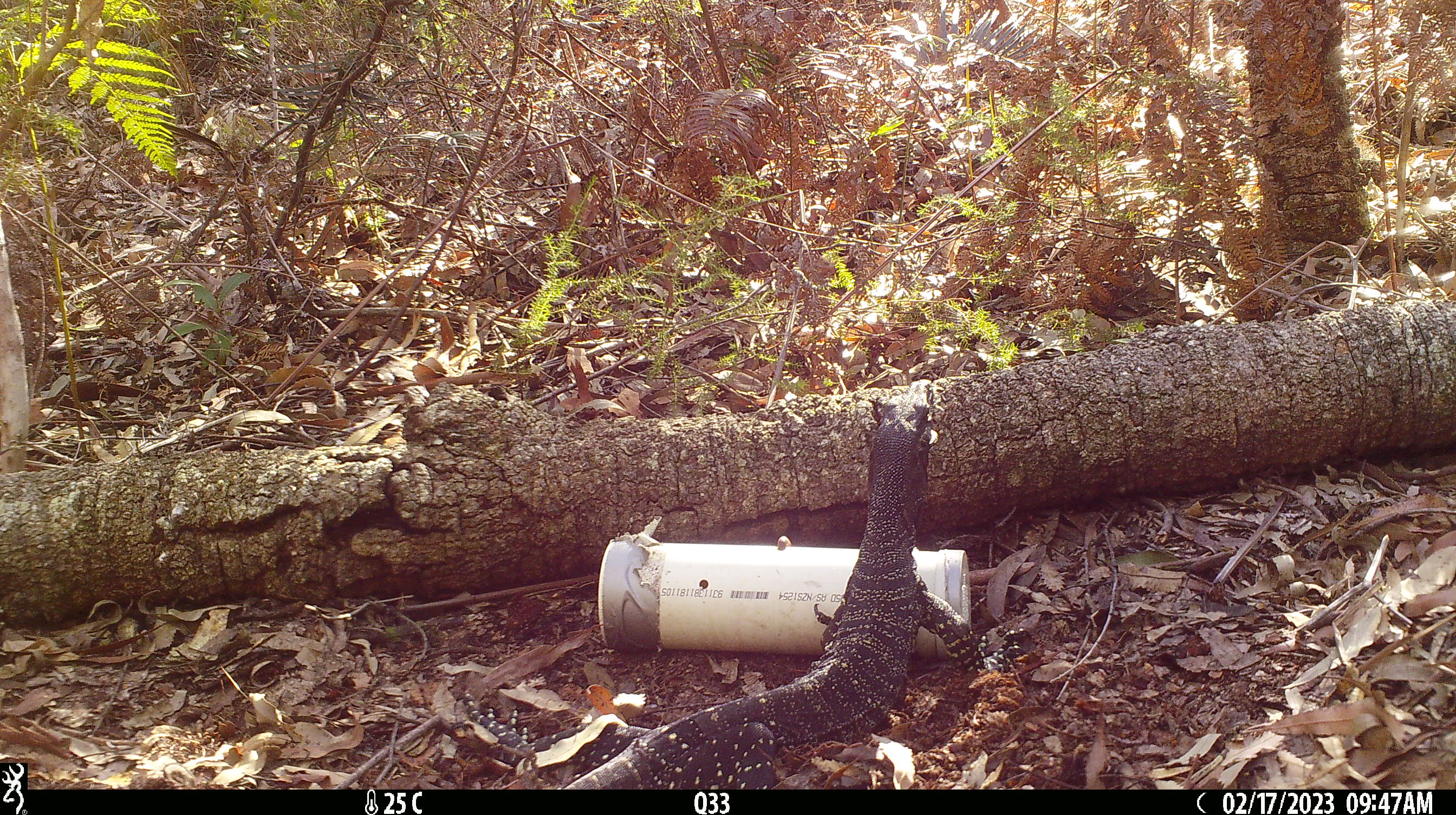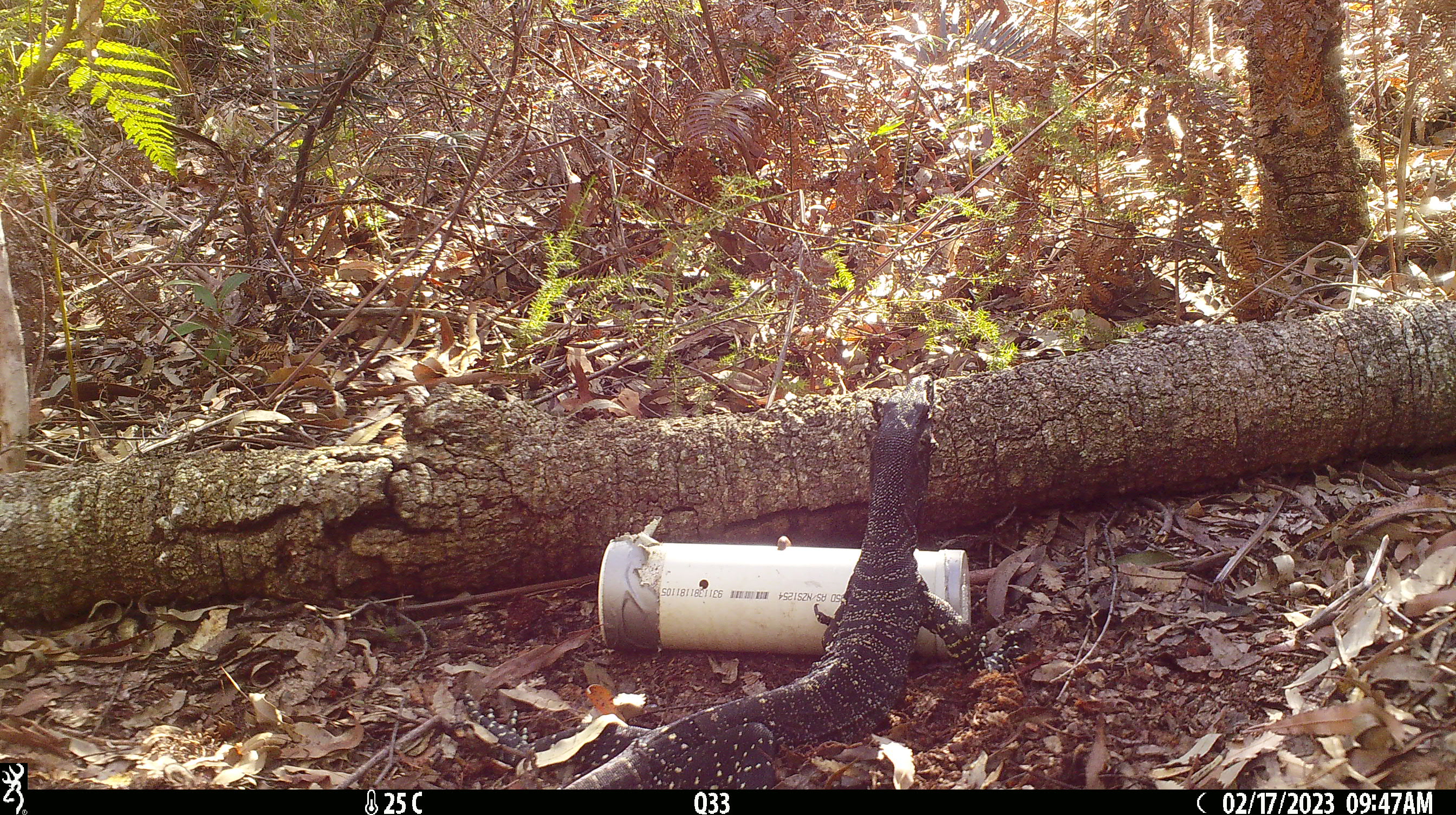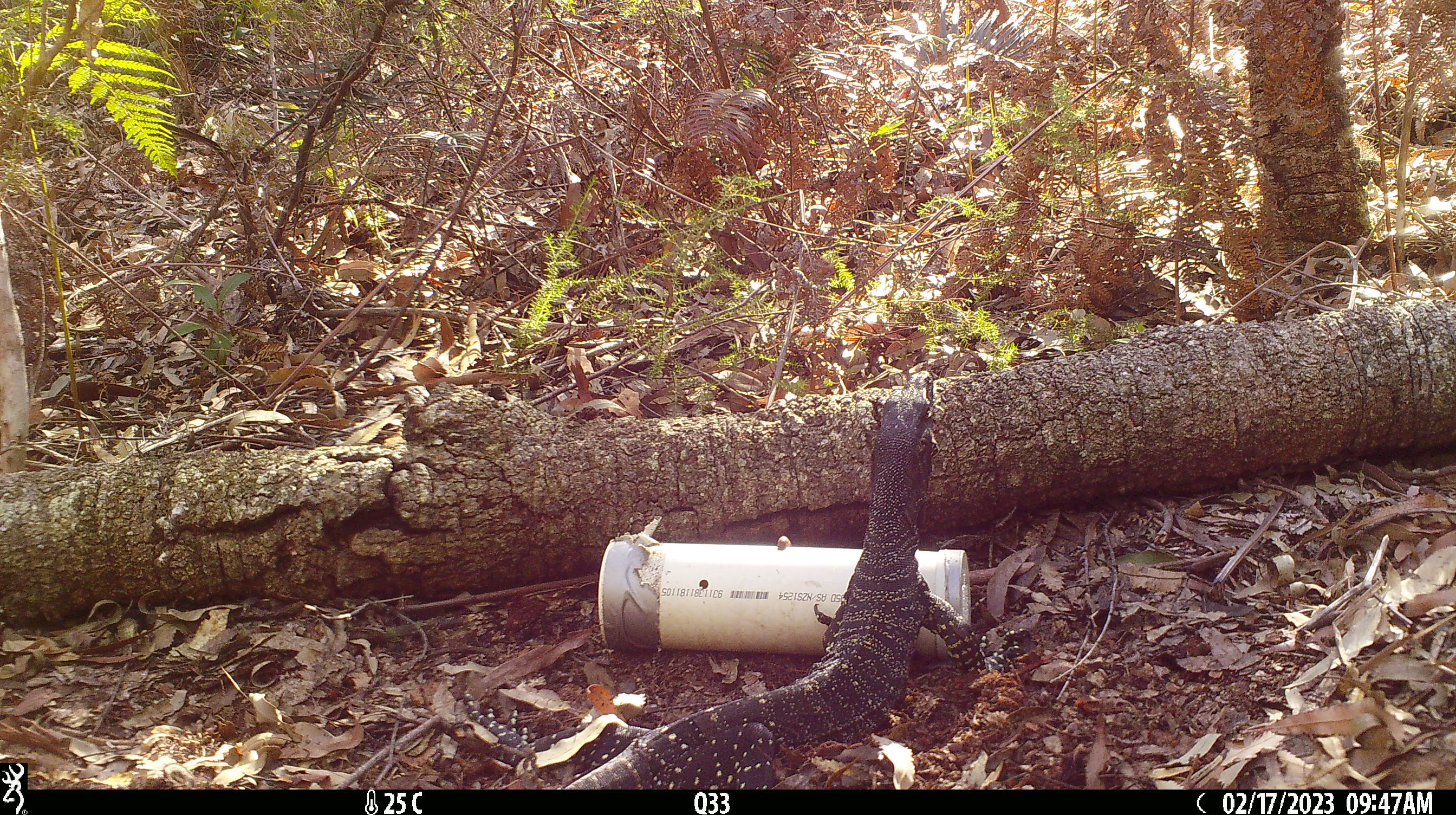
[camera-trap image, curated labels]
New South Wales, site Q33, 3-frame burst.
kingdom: Animalia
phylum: Chordata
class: Reptilia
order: Squamata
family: Varanidae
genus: Varanus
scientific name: Varanus varius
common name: lace monitor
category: goanna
Goanna (lace monitor) (Varanus varius).